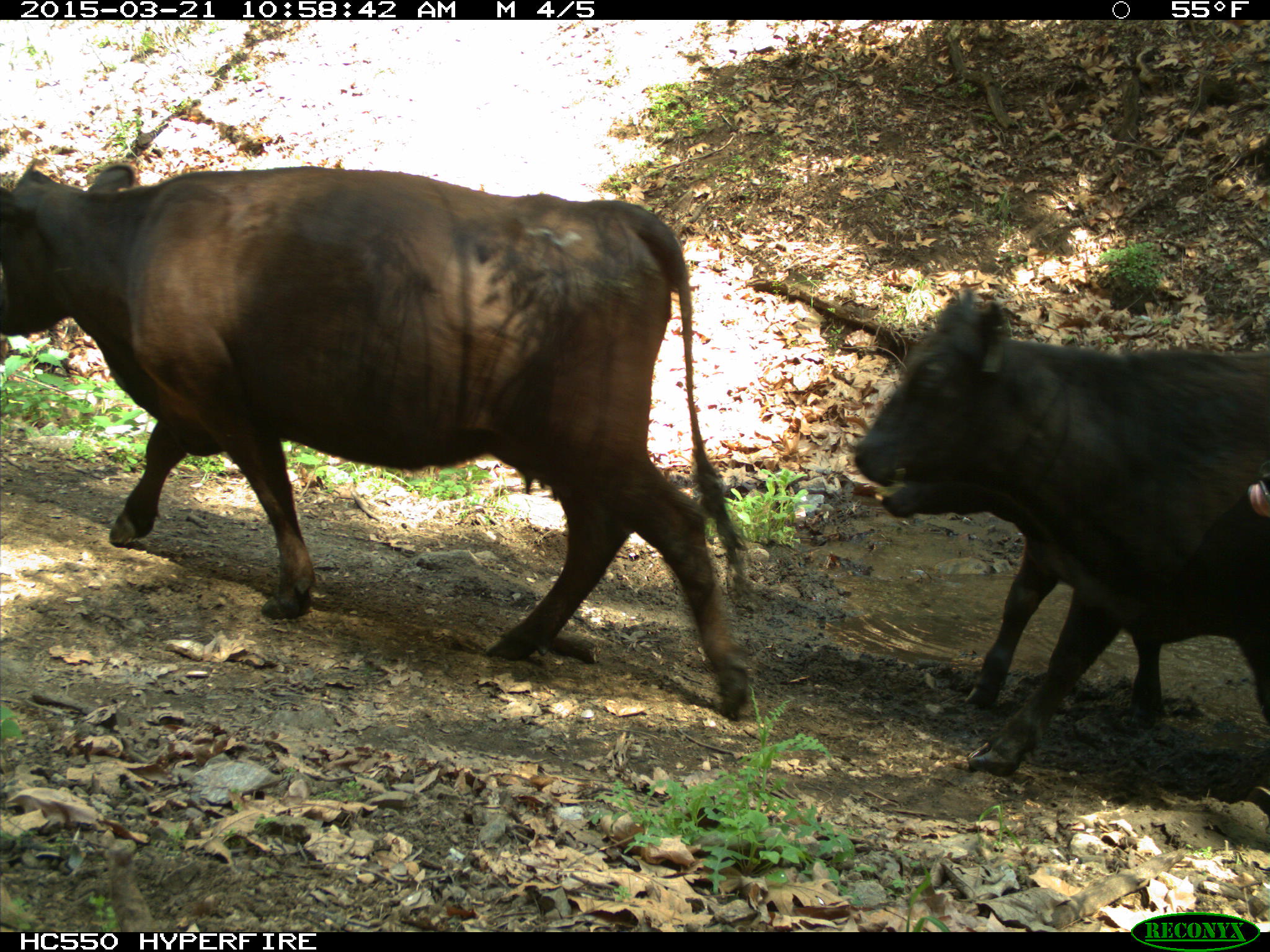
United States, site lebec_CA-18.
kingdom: Animalia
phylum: Chordata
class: Mammalia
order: Artiodactyla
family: Bovidae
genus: Bos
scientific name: Bos taurus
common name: domestic cow